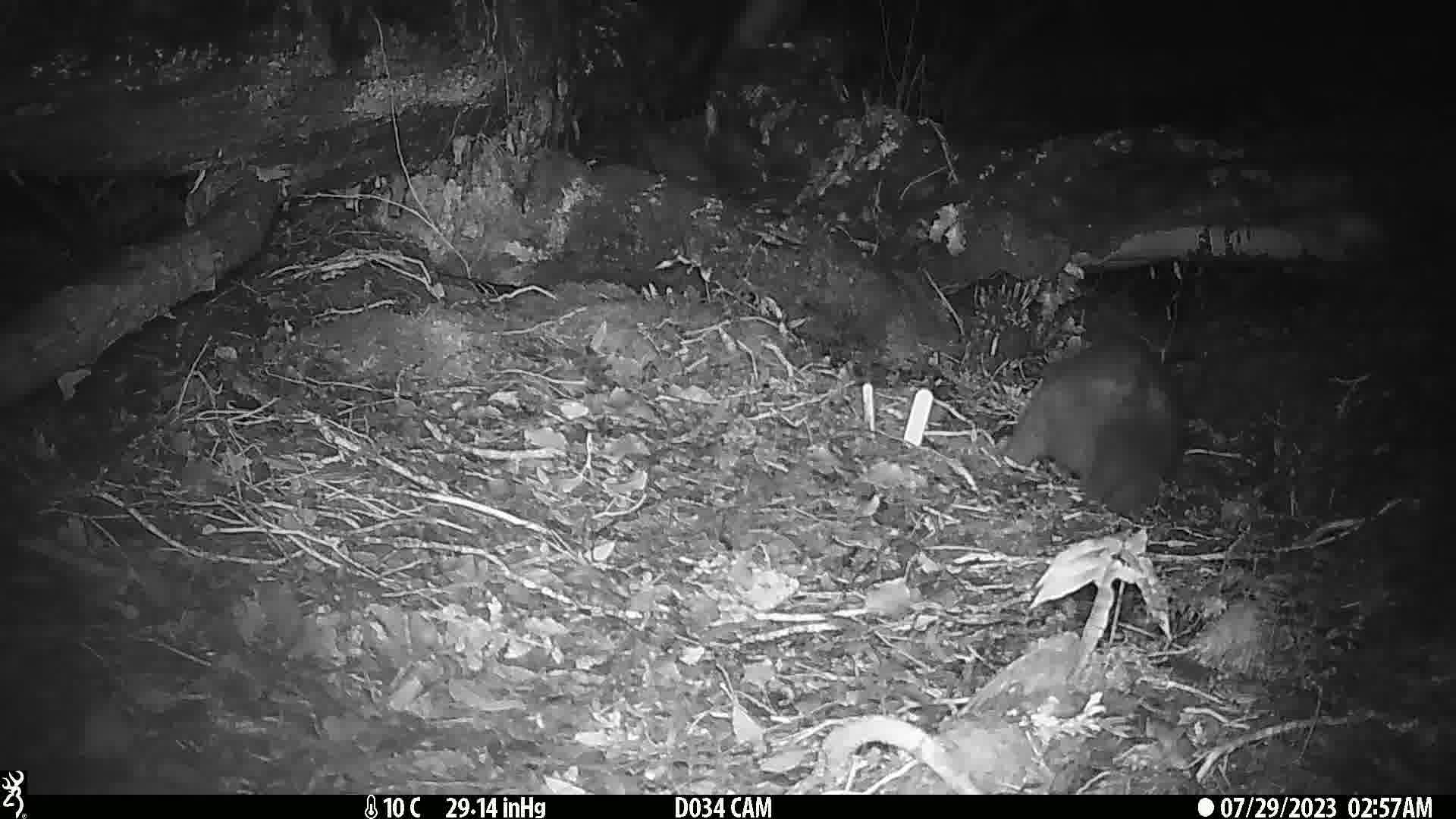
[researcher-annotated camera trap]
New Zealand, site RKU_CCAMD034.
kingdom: Animalia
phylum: Chordata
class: Mammalia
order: Diprotodontia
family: Phalangeridae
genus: Trichosurus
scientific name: Trichosurus vulpecula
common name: common brushtail possum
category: possum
Possum (common brushtail possum) (Trichosurus vulpecula).